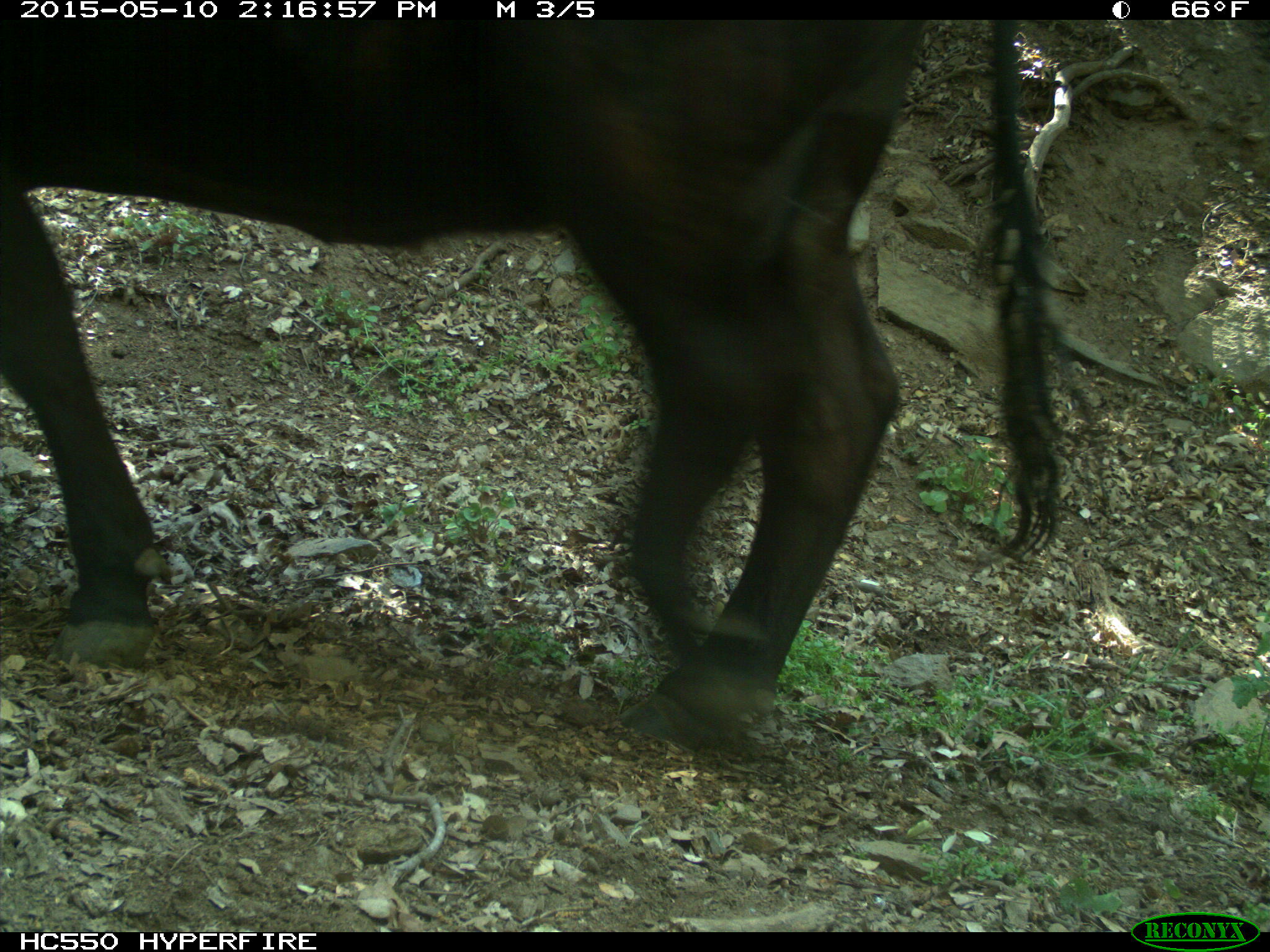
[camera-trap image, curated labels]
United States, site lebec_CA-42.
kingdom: Animalia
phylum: Chordata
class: Mammalia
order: Artiodactyla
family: Bovidae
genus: Bos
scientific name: Bos taurus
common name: domestic cow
Bos taurus (domestic cow).